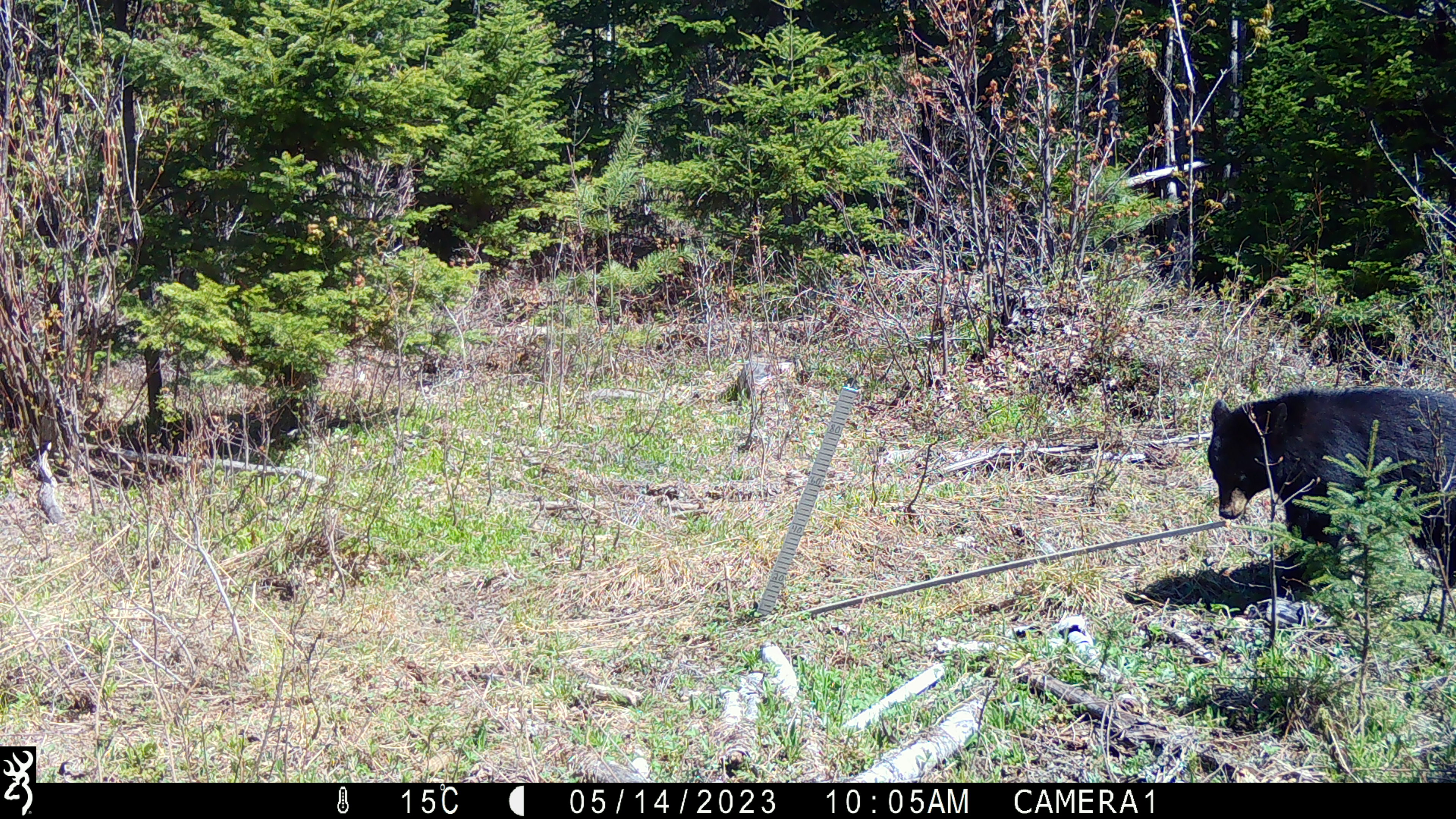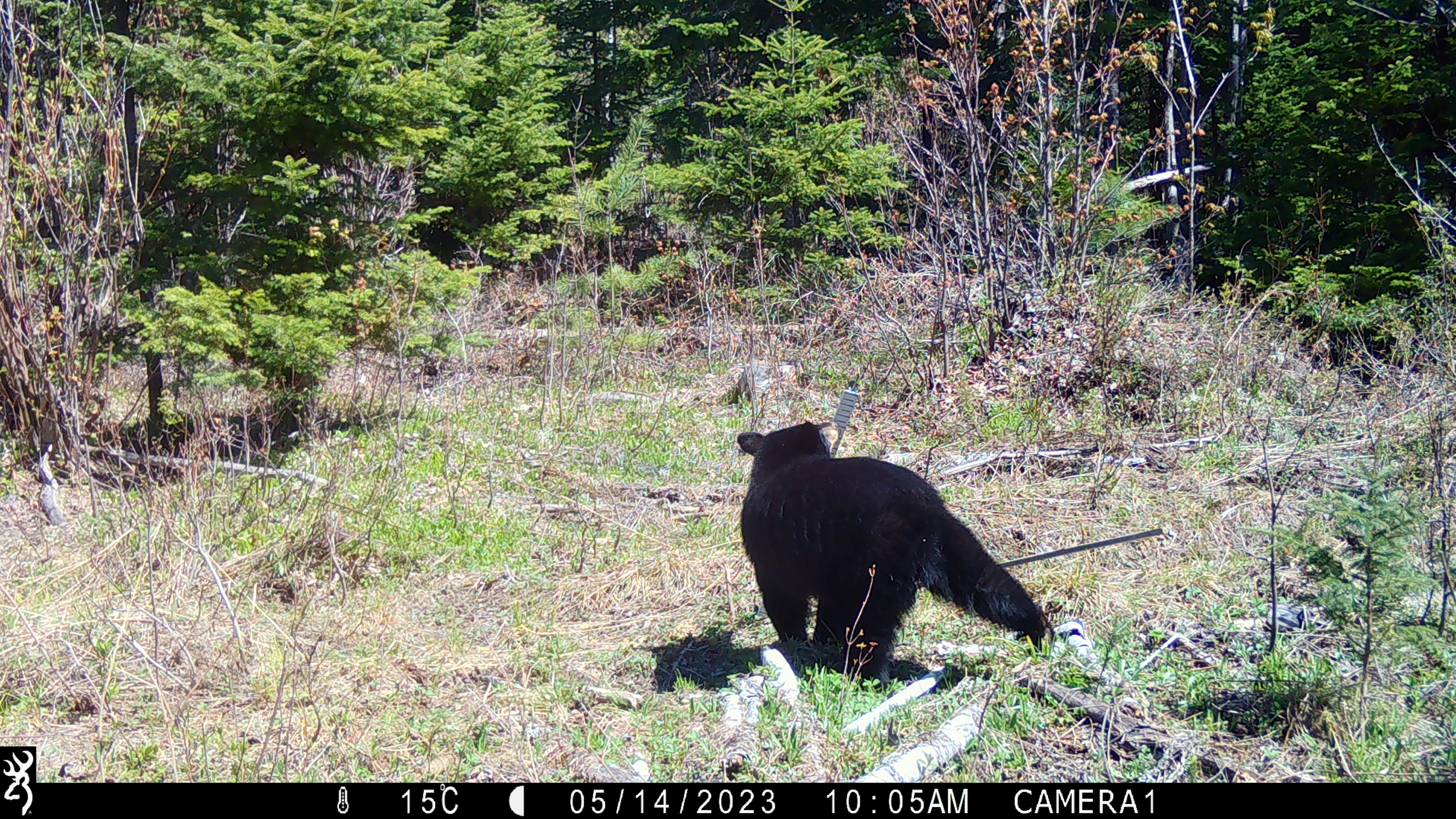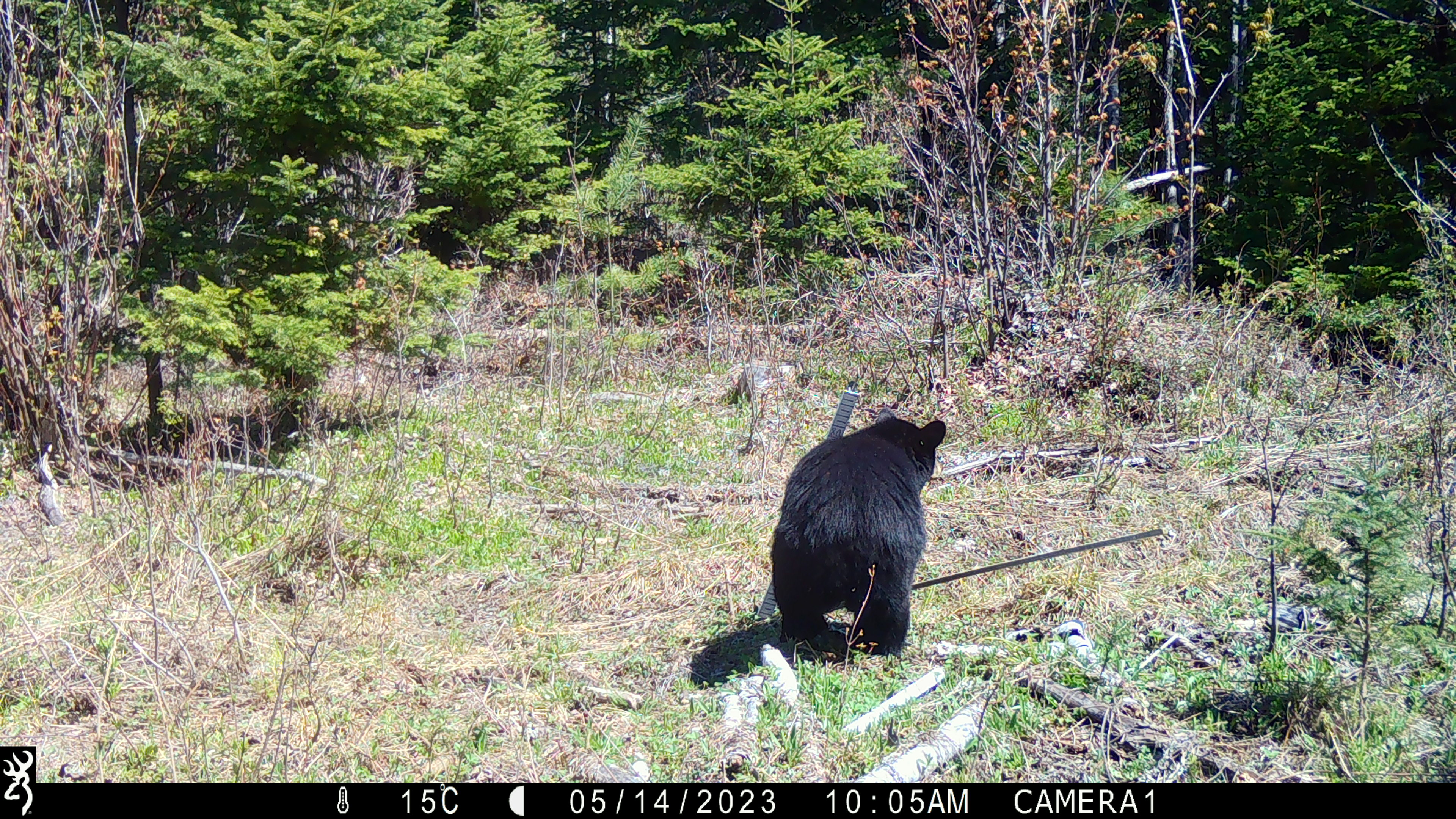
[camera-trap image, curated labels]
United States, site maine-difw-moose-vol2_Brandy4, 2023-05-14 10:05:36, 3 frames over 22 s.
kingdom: Animalia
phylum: Chordata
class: Mammalia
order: Carnivora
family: Ursidae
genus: Ursus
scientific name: Ursus americanus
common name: black bear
Black bear (Ursus americanus).